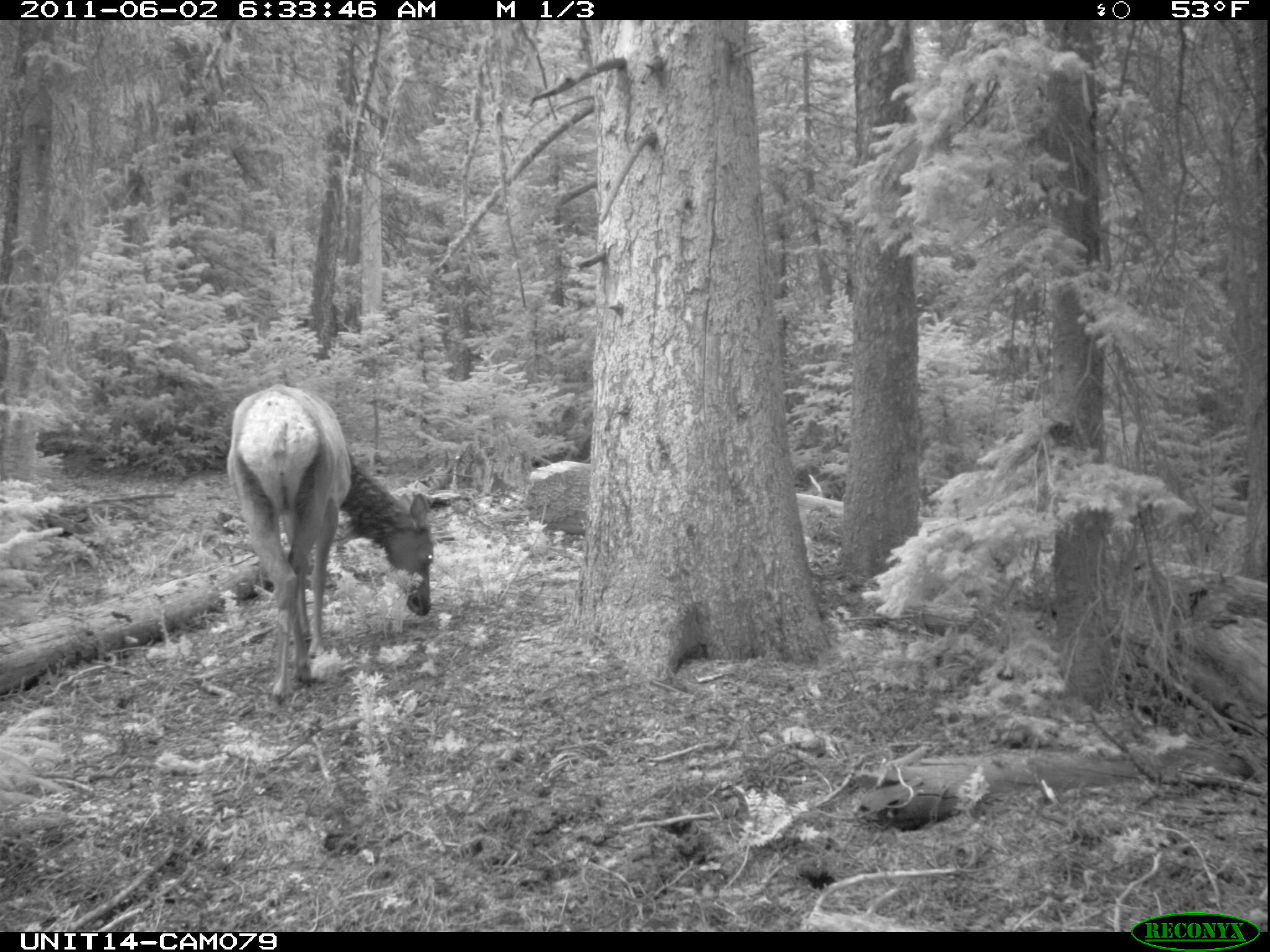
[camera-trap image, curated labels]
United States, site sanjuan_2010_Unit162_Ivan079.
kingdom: Animalia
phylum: Chordata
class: Mammalia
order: Artiodactyla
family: Cervidae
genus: Cervus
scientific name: Cervus elaphus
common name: red deer